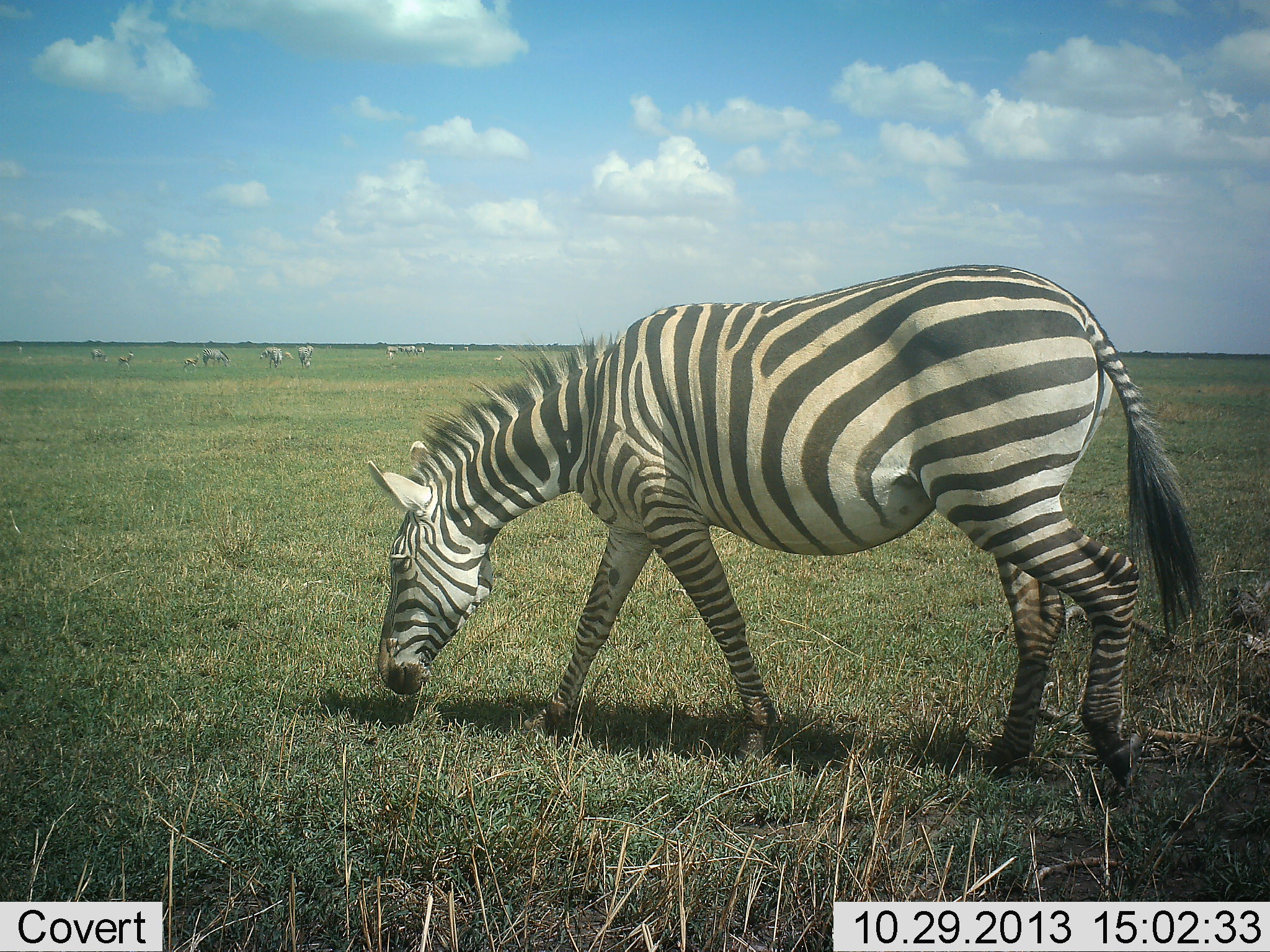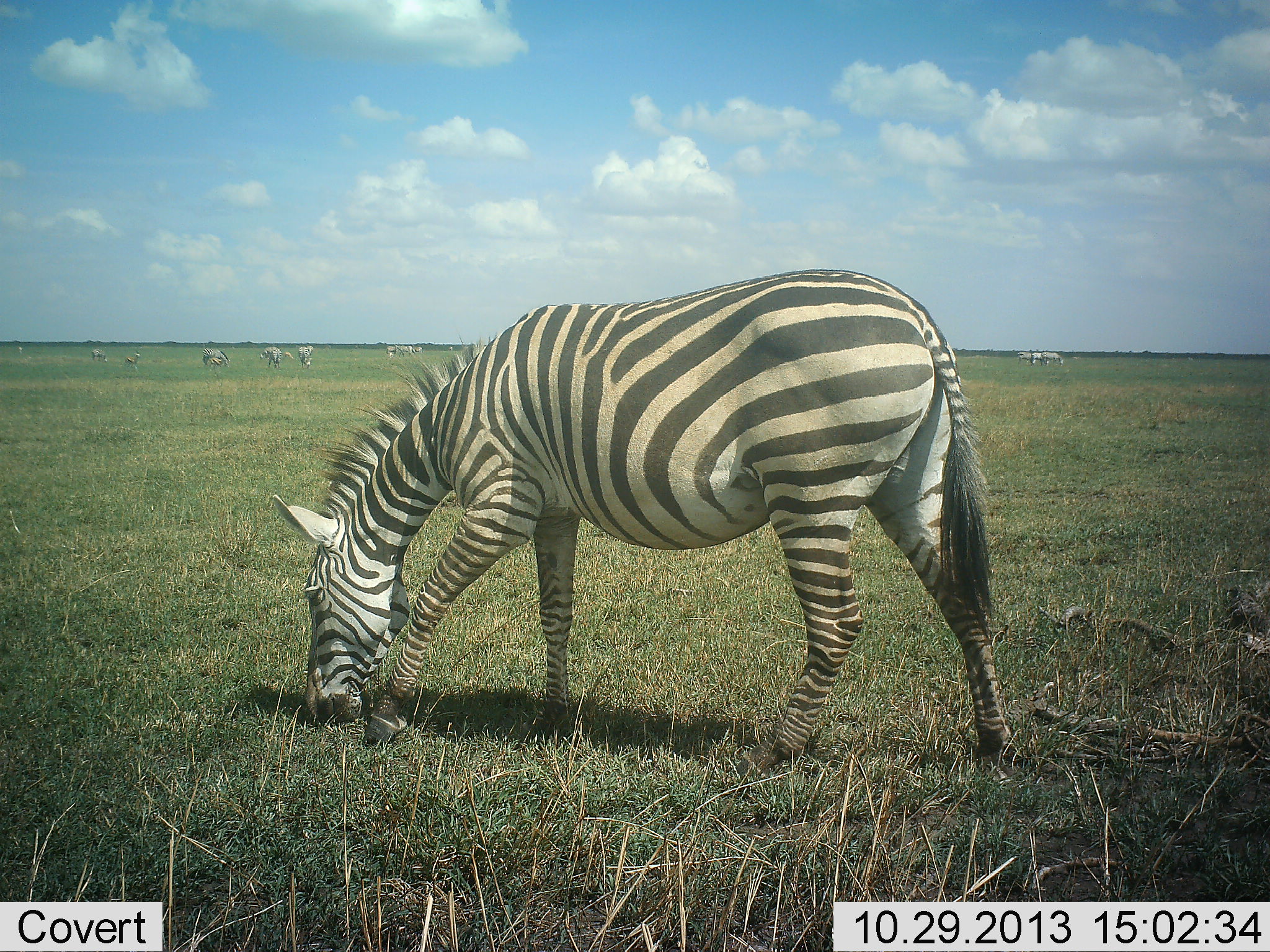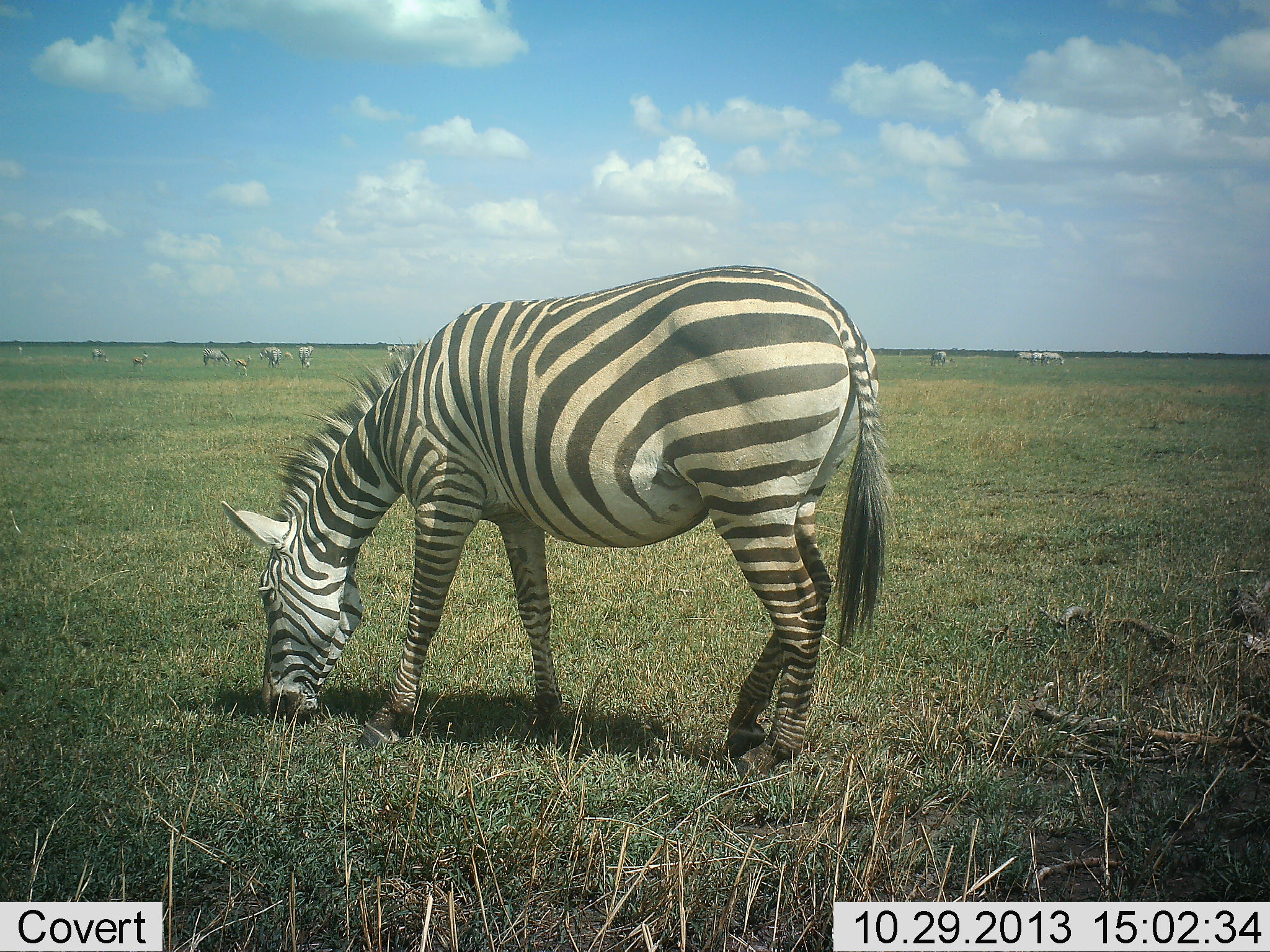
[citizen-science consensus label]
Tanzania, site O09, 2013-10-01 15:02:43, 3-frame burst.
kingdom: Animalia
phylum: Chordata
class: Mammalia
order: Perissodactyla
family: Equidae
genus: Equus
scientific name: Equus quagga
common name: plains zebra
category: zebra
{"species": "zebra (plains zebra) (Equus quagga)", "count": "5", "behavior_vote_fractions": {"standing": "26%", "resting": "6%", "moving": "26%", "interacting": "3%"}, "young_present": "0%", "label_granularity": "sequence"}